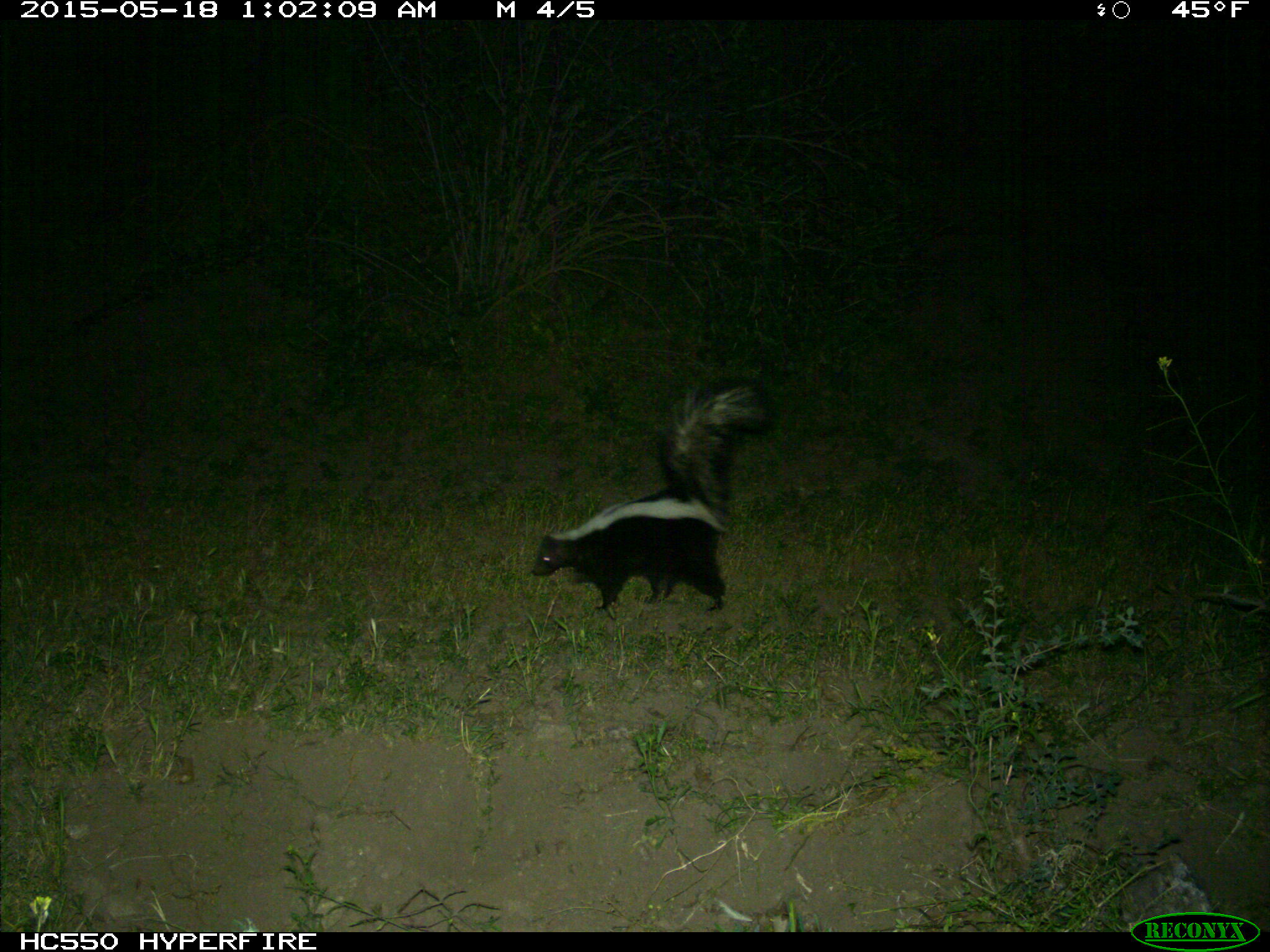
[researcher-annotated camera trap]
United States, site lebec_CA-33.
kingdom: Animalia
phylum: Chordata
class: Mammalia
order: Carnivora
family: Mephitidae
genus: Mephitis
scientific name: Mephitis mephitis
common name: striped skunk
Mephitis mephitis (striped skunk).